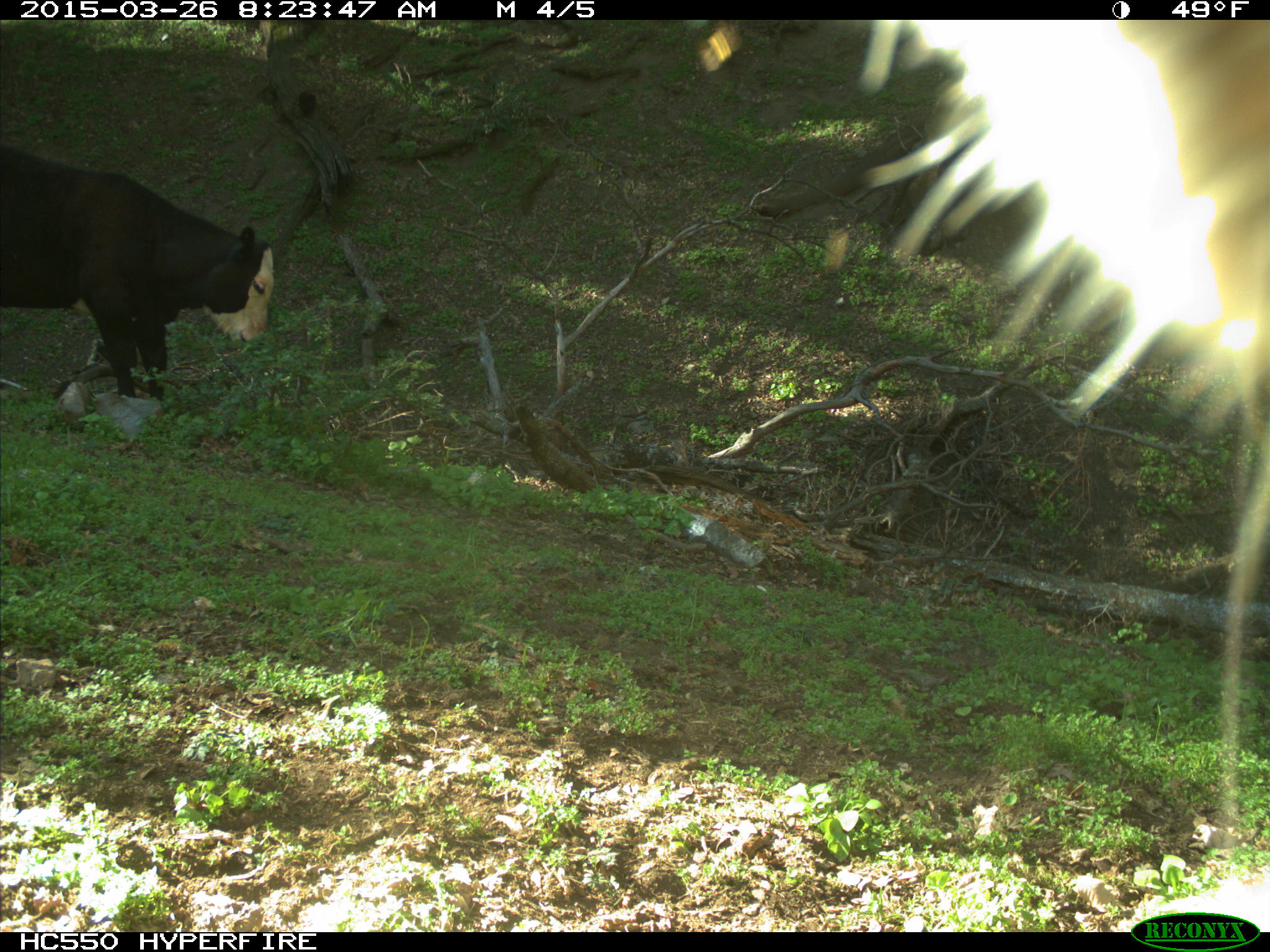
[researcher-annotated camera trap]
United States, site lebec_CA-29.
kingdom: Animalia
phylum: Chordata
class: Mammalia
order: Artiodactyla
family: Bovidae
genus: Bos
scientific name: Bos taurus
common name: domestic cow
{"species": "Bos taurus (domestic cow)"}